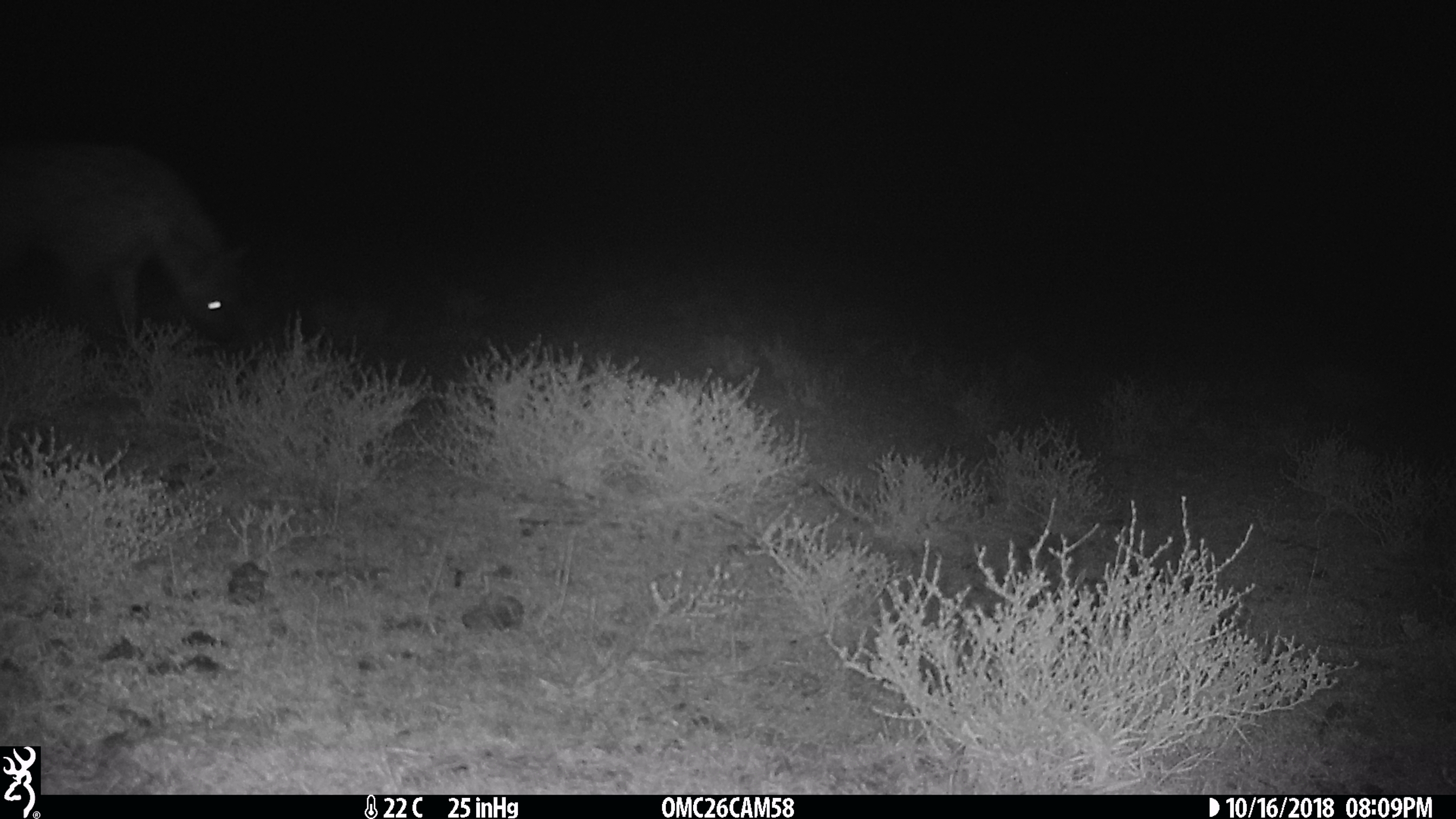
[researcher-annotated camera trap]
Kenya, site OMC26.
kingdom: Animalia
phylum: Chordata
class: Mammalia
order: Carnivora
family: Hyaenidae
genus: Crocuta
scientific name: Crocuta crocuta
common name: spotted hyena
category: hyena spotted